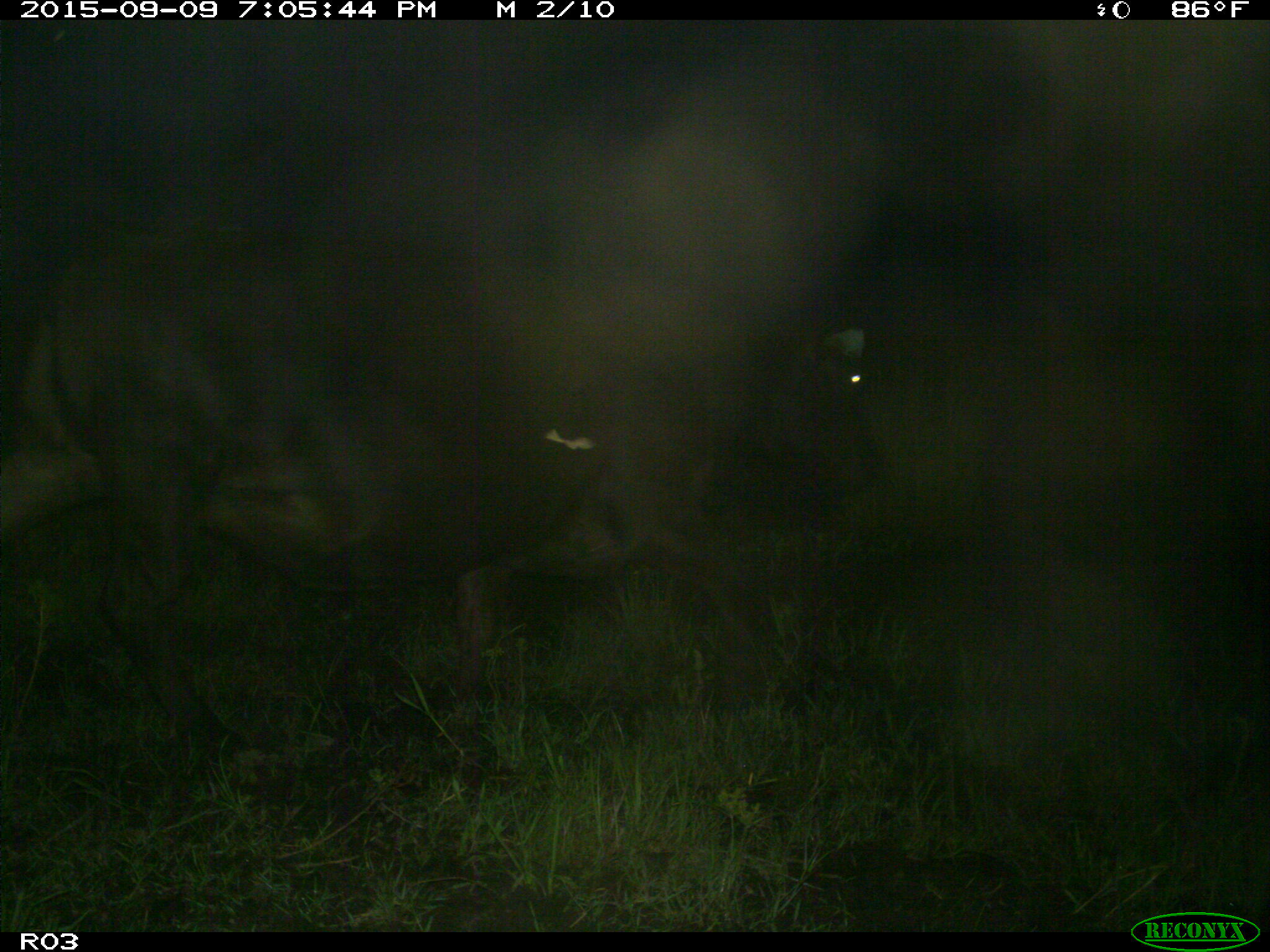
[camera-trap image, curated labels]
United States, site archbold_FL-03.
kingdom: Animalia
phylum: Chordata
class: Mammalia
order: Artiodactyla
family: Bovidae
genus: Bos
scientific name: Bos taurus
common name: domestic cow